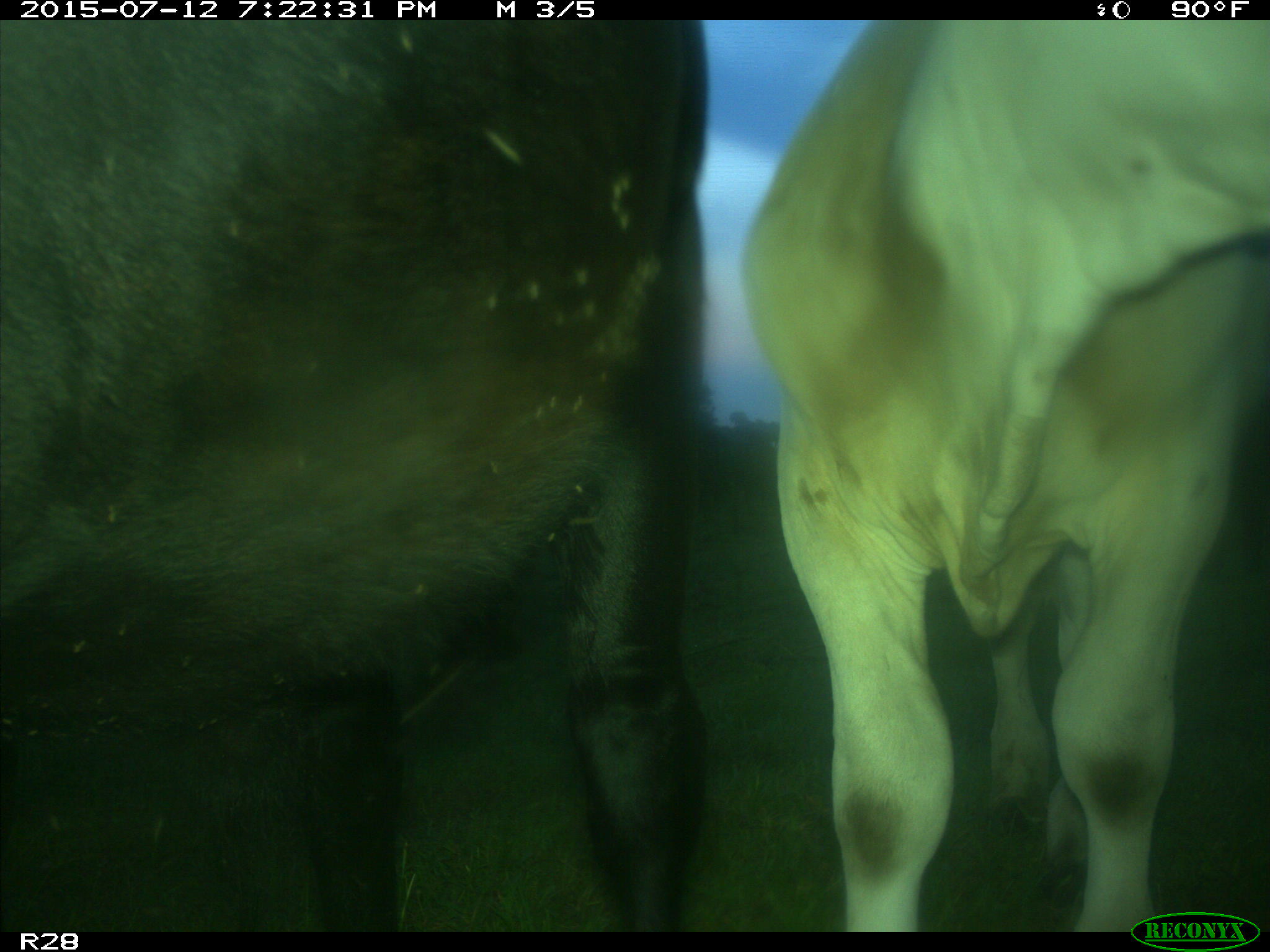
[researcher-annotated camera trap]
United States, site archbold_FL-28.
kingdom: Animalia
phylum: Chordata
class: Mammalia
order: Artiodactyla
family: Bovidae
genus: Bos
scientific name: Bos taurus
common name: domestic cow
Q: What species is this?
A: Bos taurus (domestic cow).